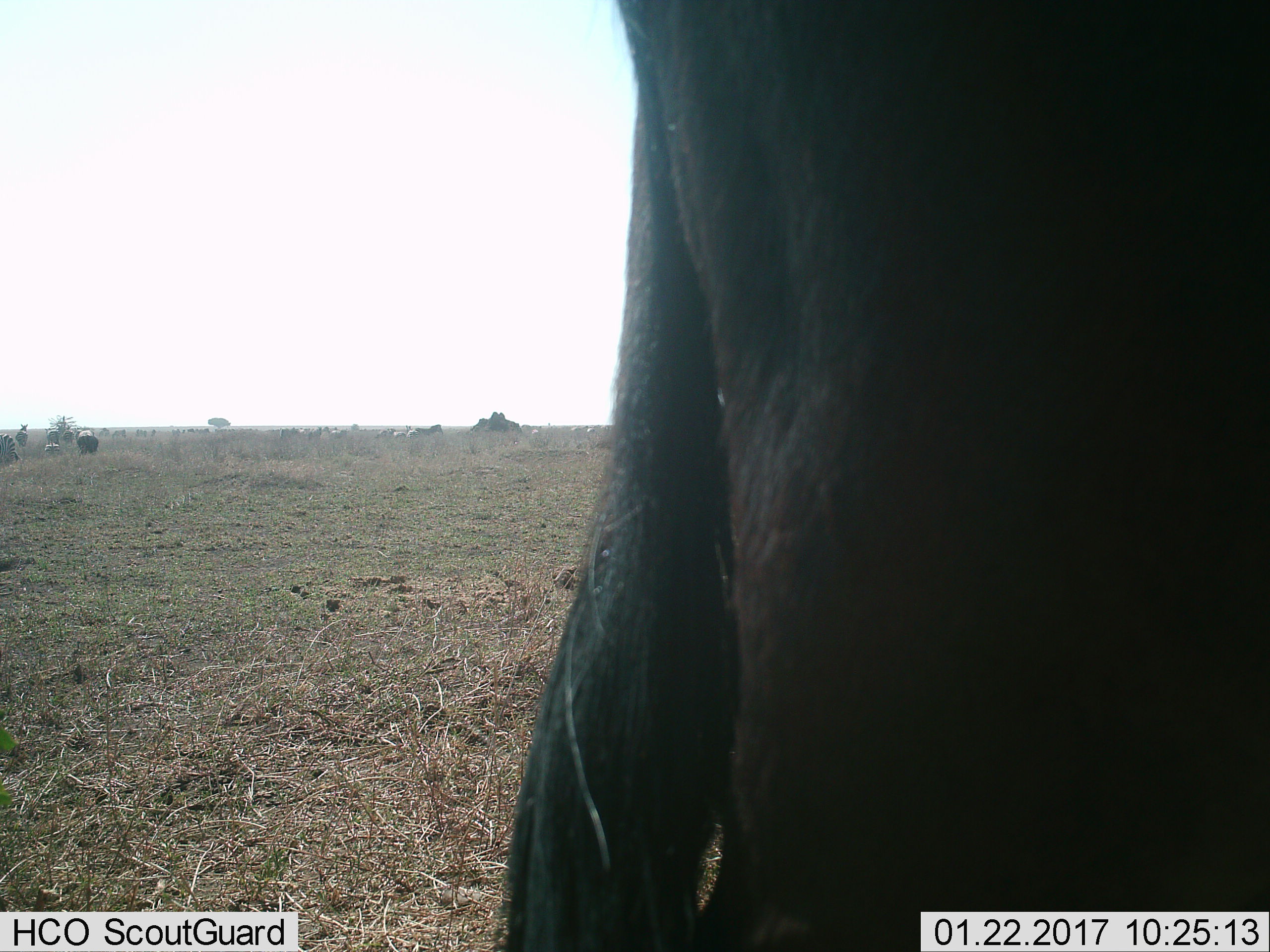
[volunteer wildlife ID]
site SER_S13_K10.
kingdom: Animalia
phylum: Chordata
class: Mammalia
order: Artiodactyla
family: Bovidae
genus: Connochaetes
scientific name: Connochaetes taurinus taurinus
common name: blue wildebeest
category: wildebeestblue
Wildebeestblue (blue wildebeest) (Connochaetes taurinus taurinus), count 1. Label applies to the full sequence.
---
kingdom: Animalia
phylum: Chordata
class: Mammalia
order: Perissodactyla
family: Equidae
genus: Equus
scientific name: Equus quagga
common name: plains zebra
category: zebraplains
Zebraplains (plains zebra) (Equus quagga), count 11-50. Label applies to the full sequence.